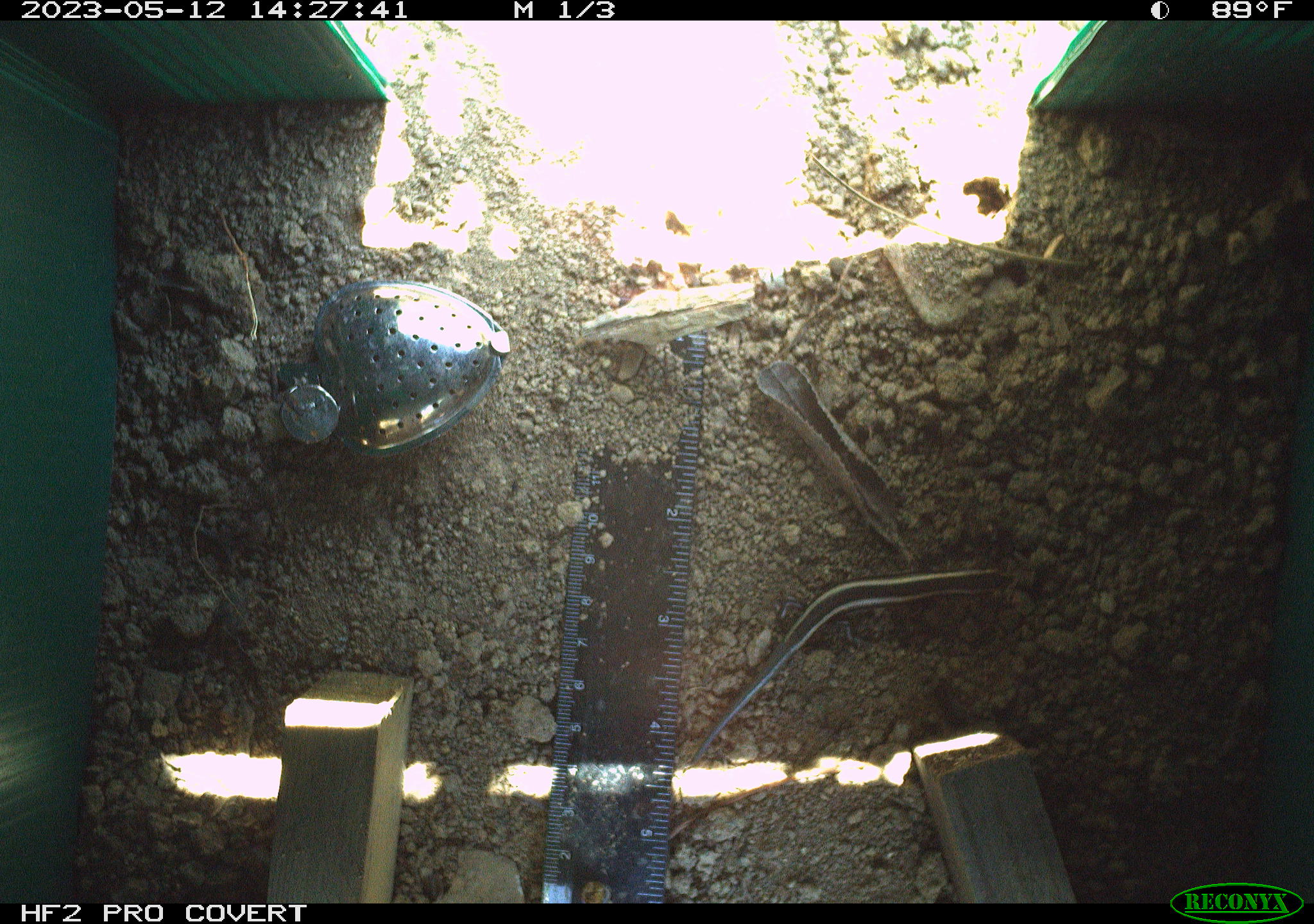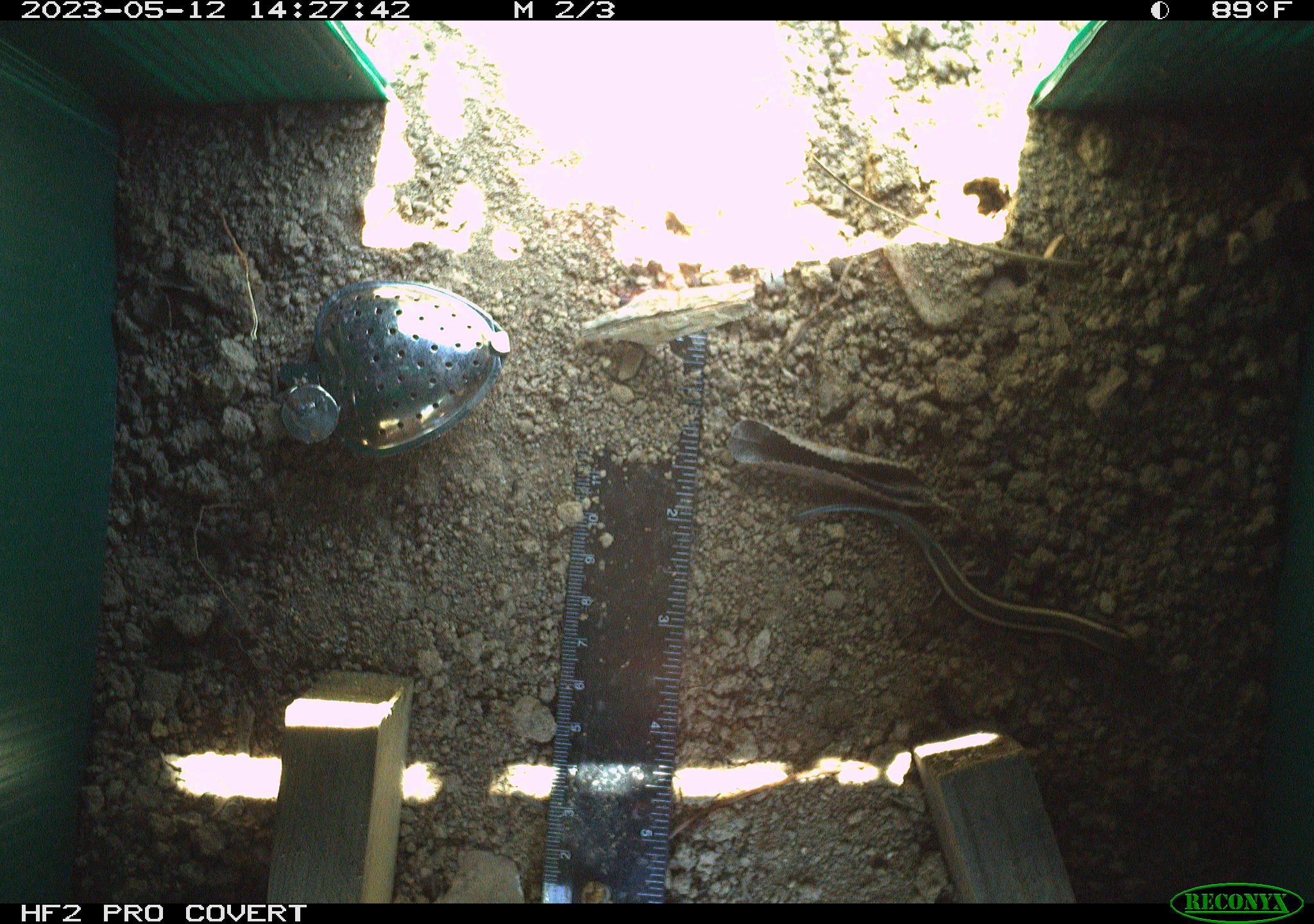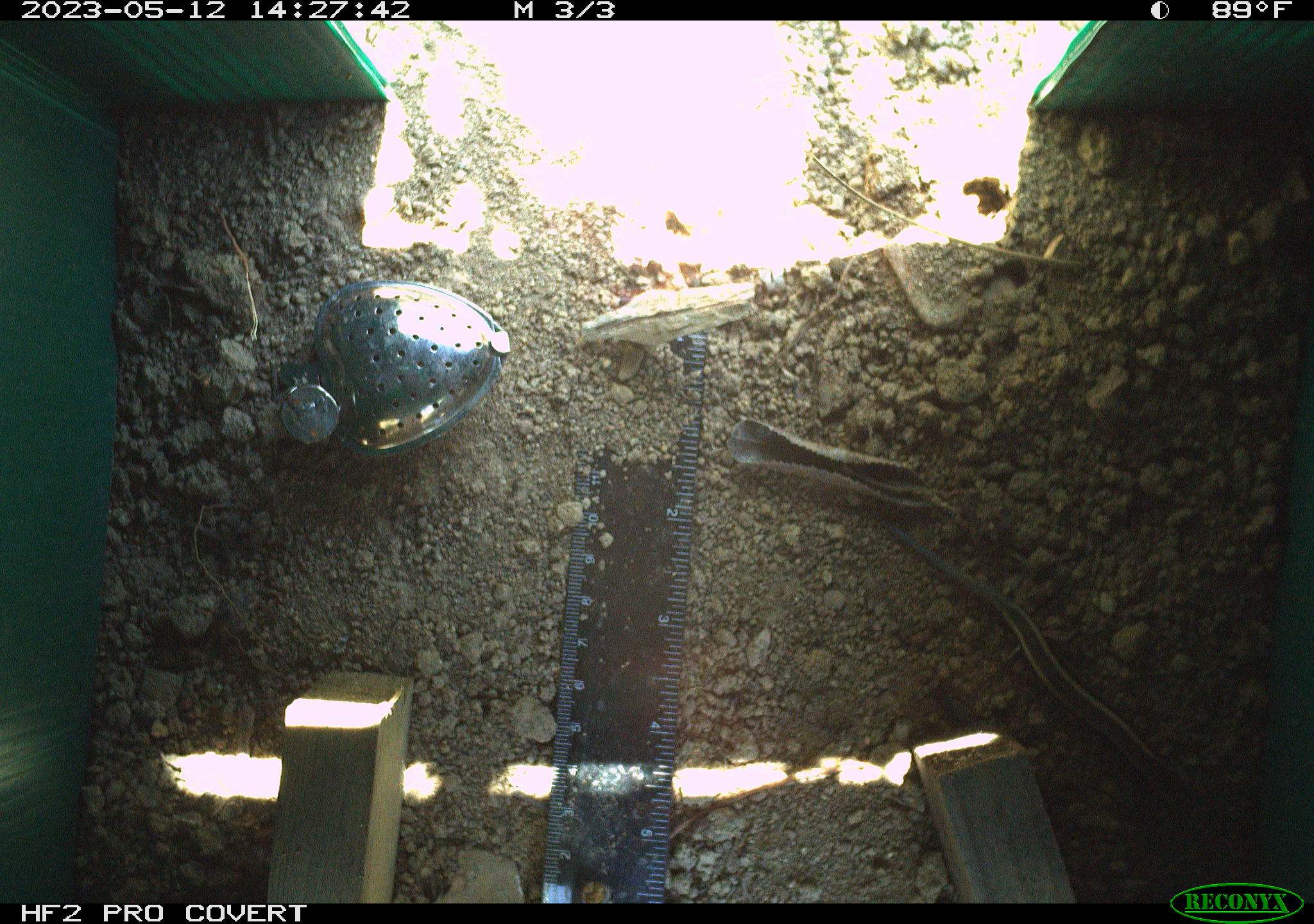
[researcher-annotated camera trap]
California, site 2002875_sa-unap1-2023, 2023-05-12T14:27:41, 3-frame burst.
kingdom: Animalia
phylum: Chordata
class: Reptilia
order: Squamata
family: Scincidae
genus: Plestiodon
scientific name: Plestiodon skiltonianus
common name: western skink